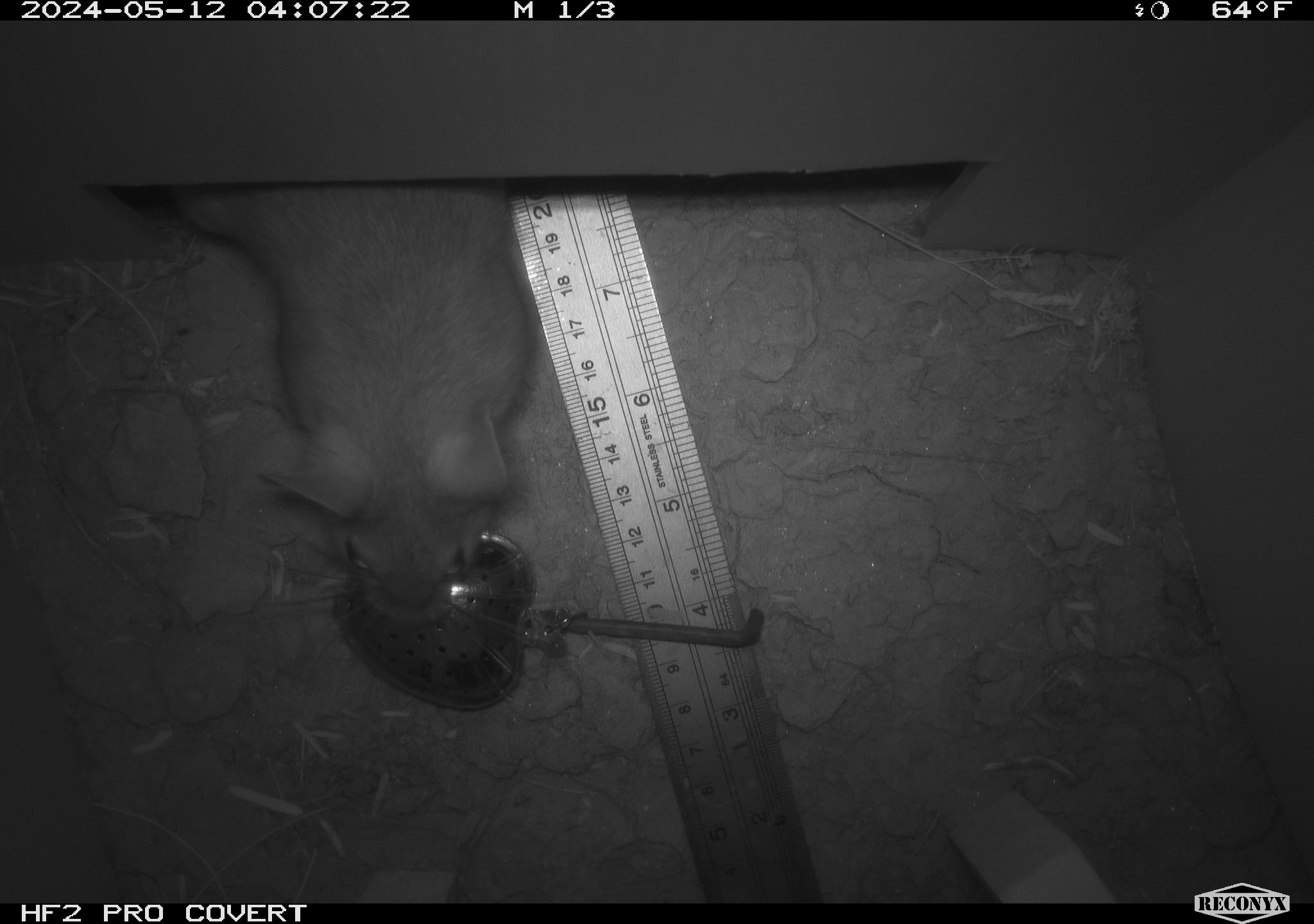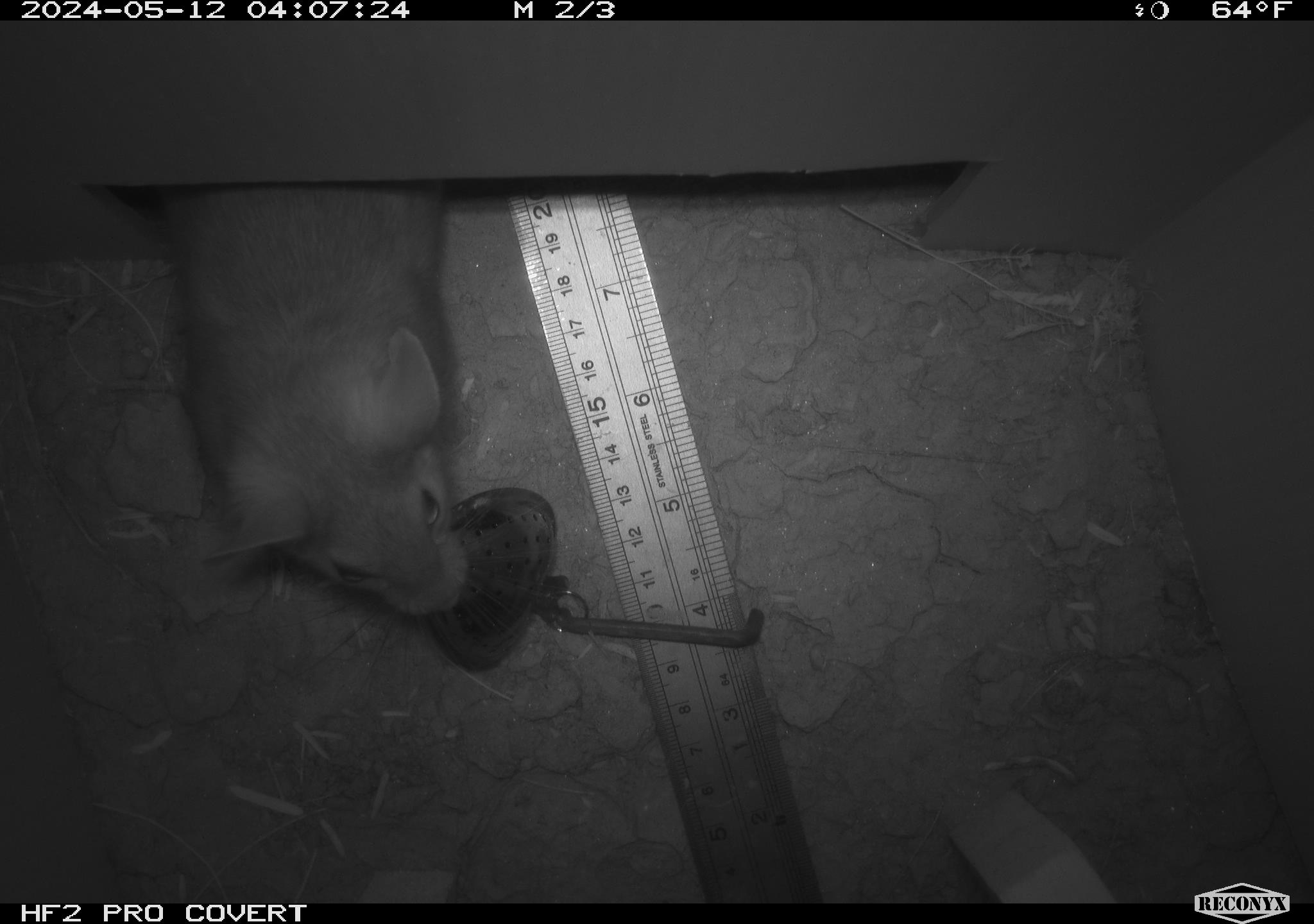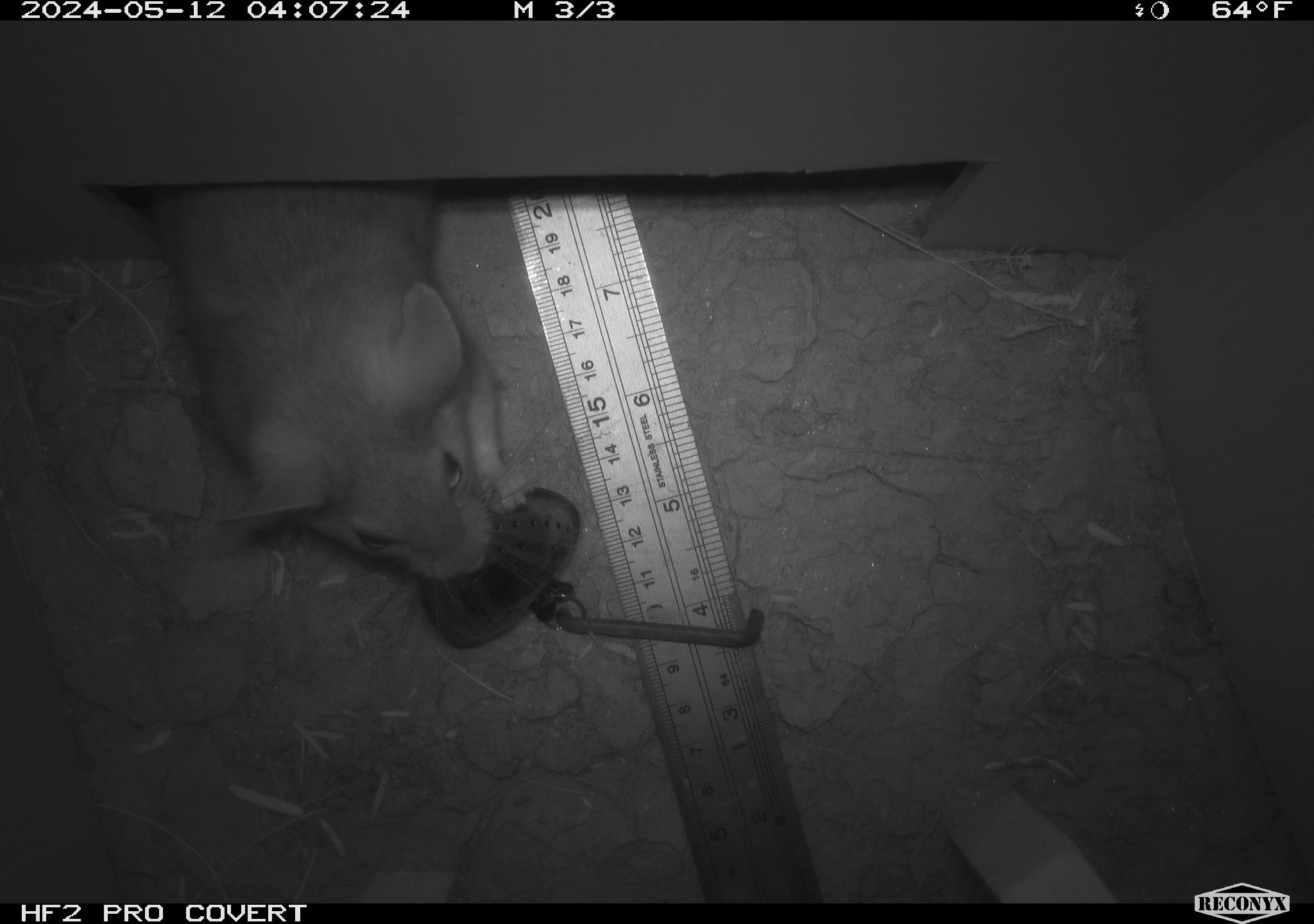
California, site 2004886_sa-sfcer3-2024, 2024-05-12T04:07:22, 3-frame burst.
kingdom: Animalia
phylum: Chordata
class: Mammalia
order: Rodentia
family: Cricetidae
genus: Neotoma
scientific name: Neotoma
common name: pack rat or woodrat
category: neotoma species